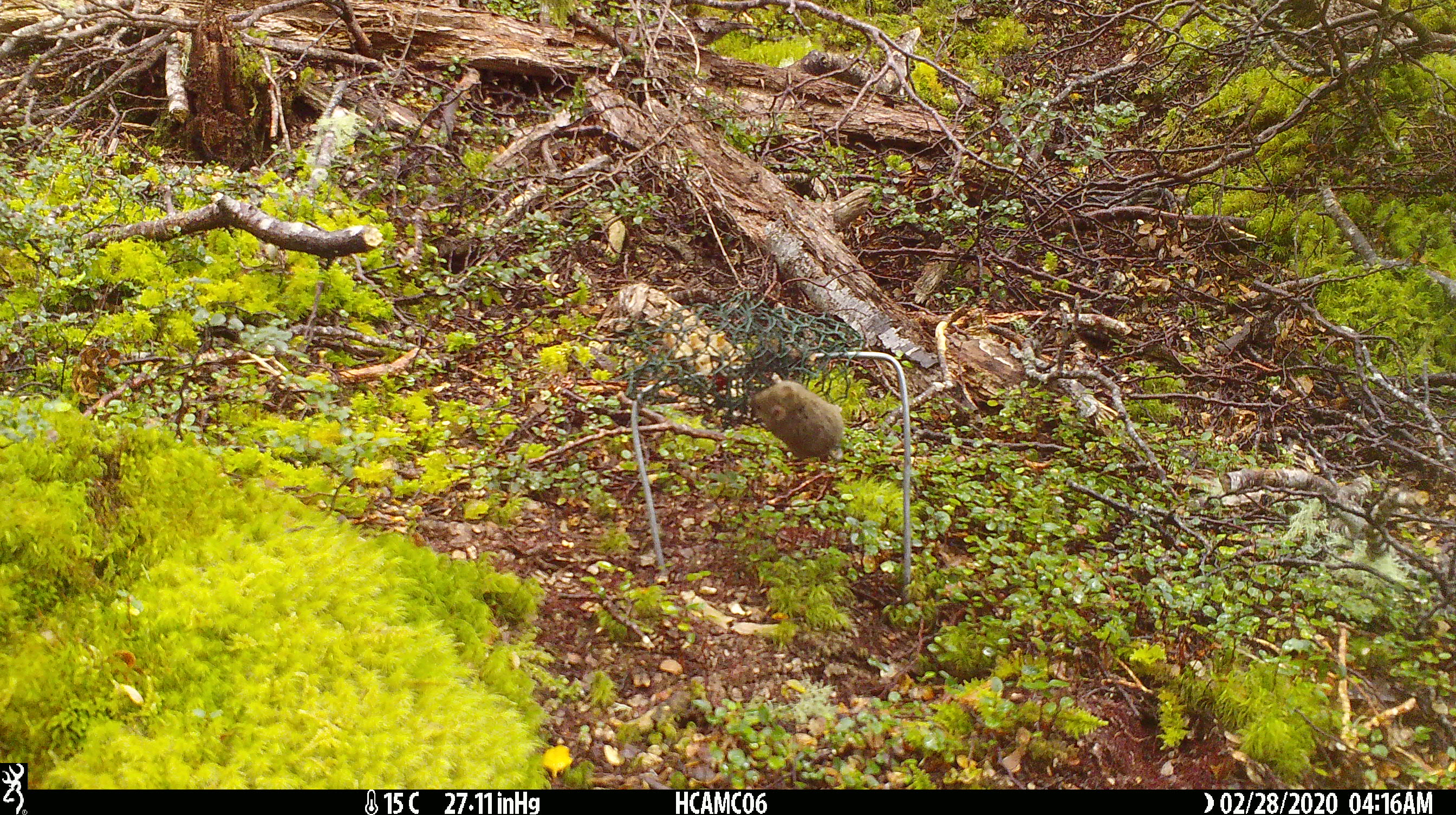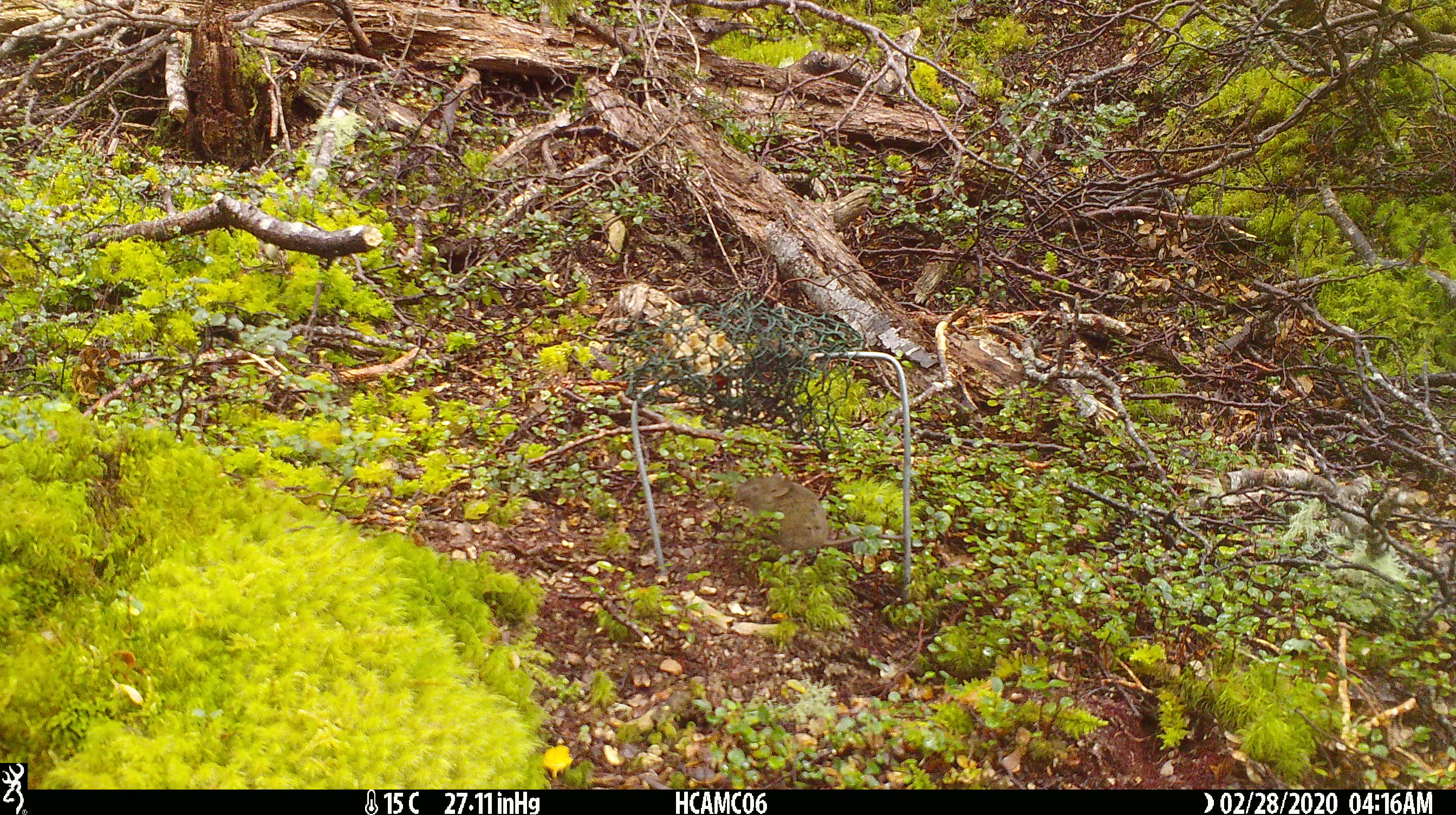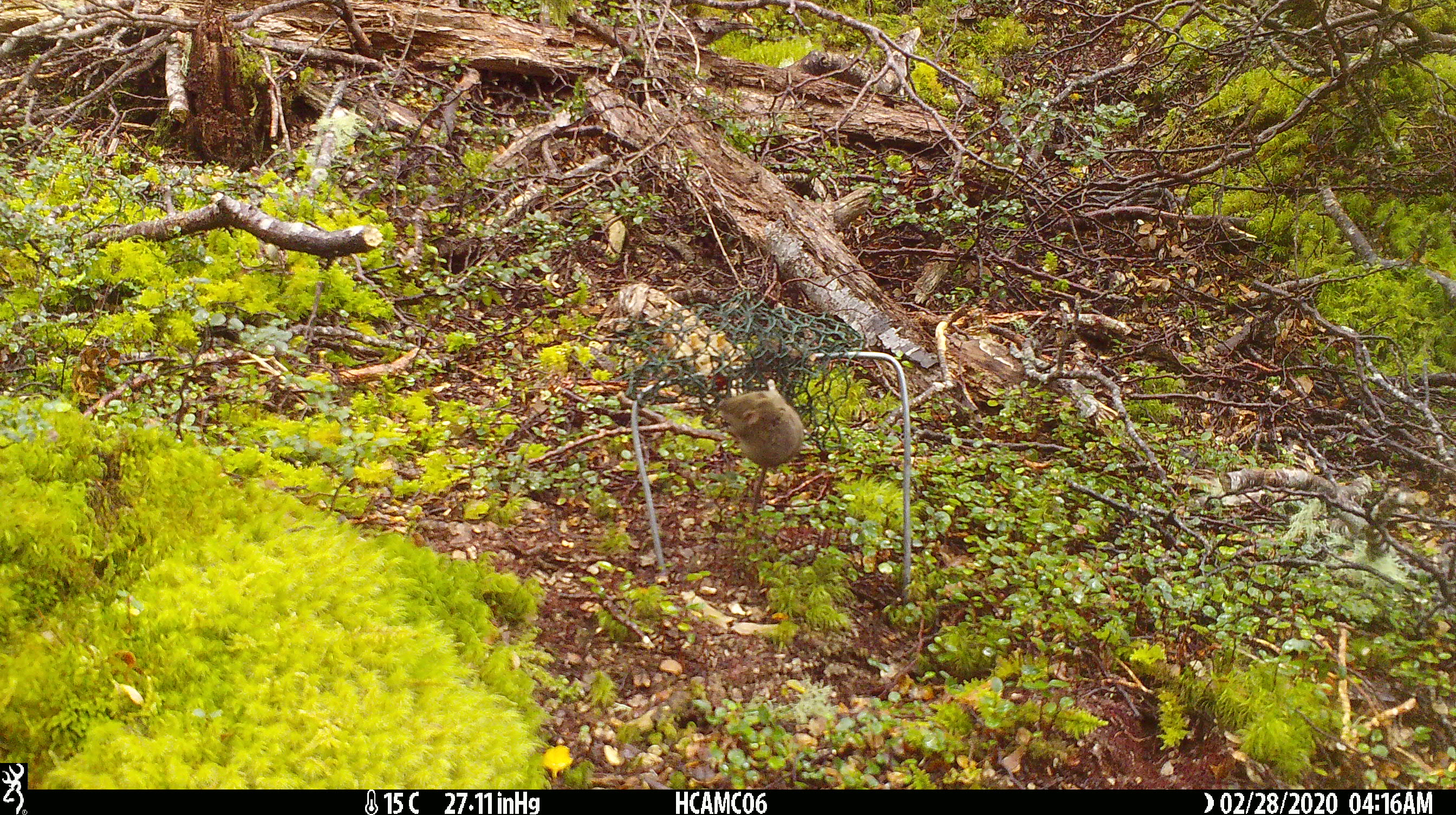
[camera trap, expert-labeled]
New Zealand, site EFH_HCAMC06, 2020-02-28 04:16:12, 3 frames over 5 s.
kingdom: Animalia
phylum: Chordata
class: Mammalia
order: Rodentia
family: Muridae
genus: Mus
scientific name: Mus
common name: mouse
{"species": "mouse (Mus)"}